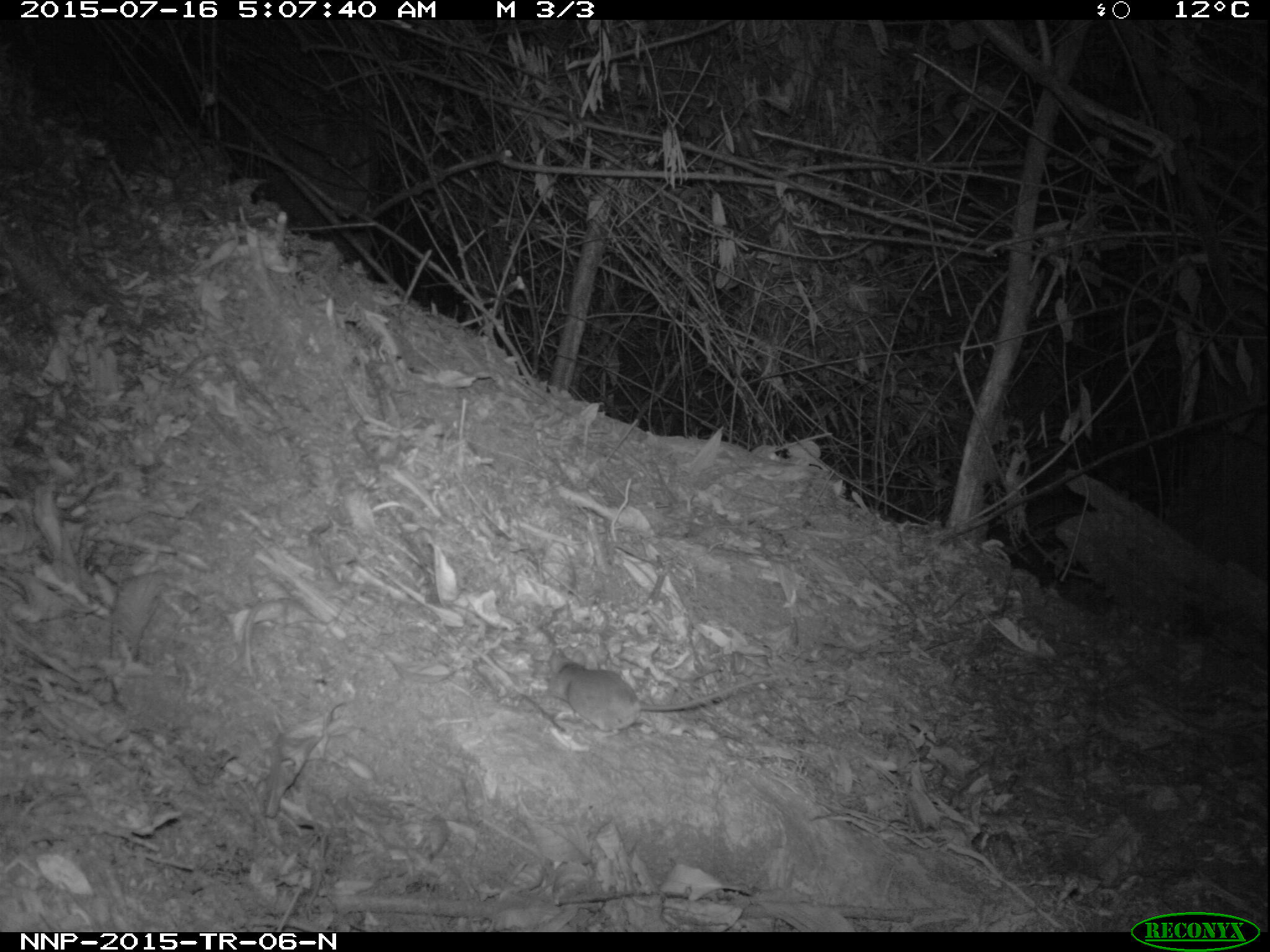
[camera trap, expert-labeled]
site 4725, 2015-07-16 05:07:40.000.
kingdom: Animalia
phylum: Chordata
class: Mammalia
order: Rodentia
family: Nesomyidae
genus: Cricetomys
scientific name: Cricetomys gambianus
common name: african giant pouched rat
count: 1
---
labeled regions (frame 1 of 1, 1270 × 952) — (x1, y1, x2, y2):
cricetomys gambianus: (531, 646, 771, 738)